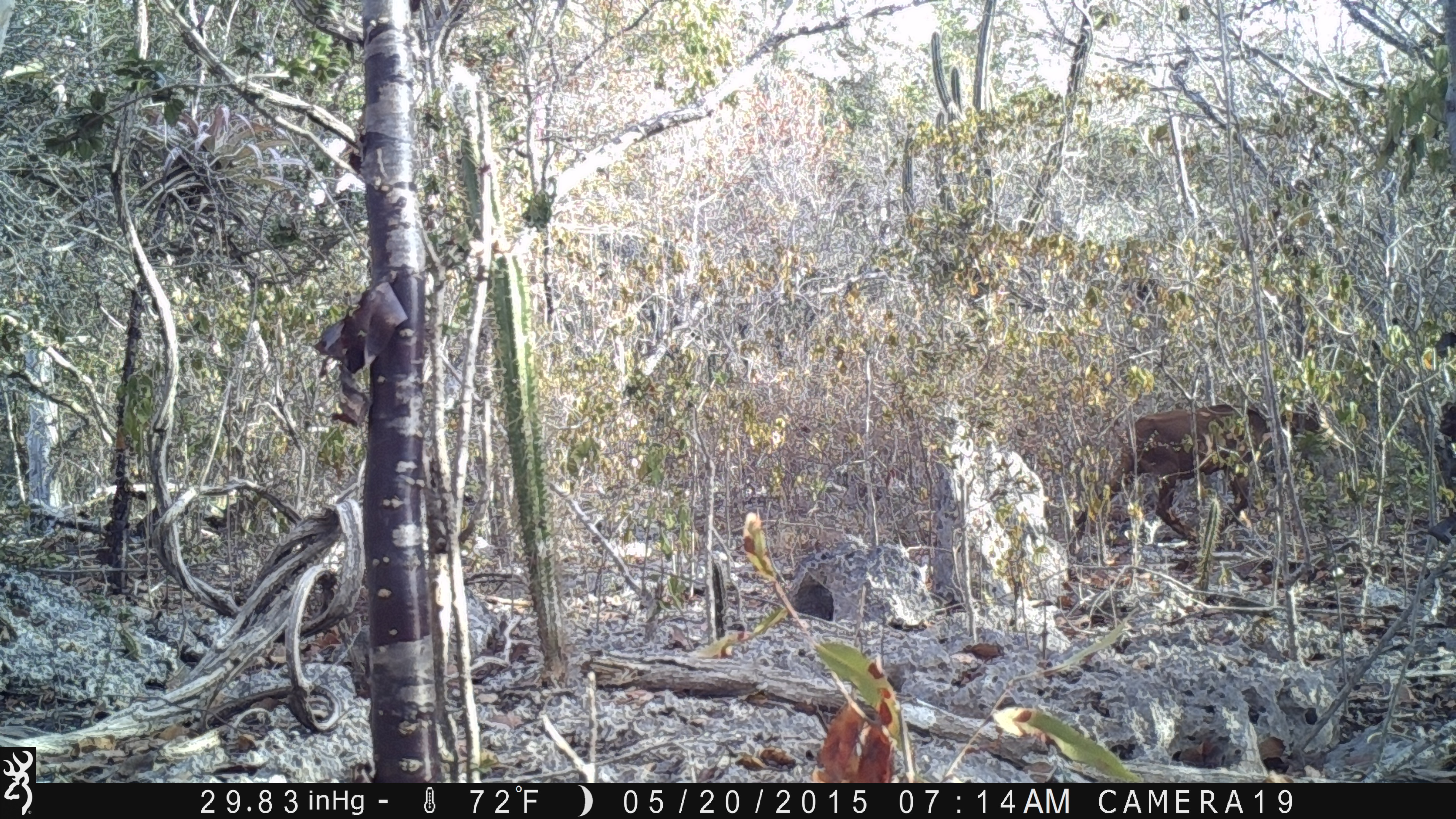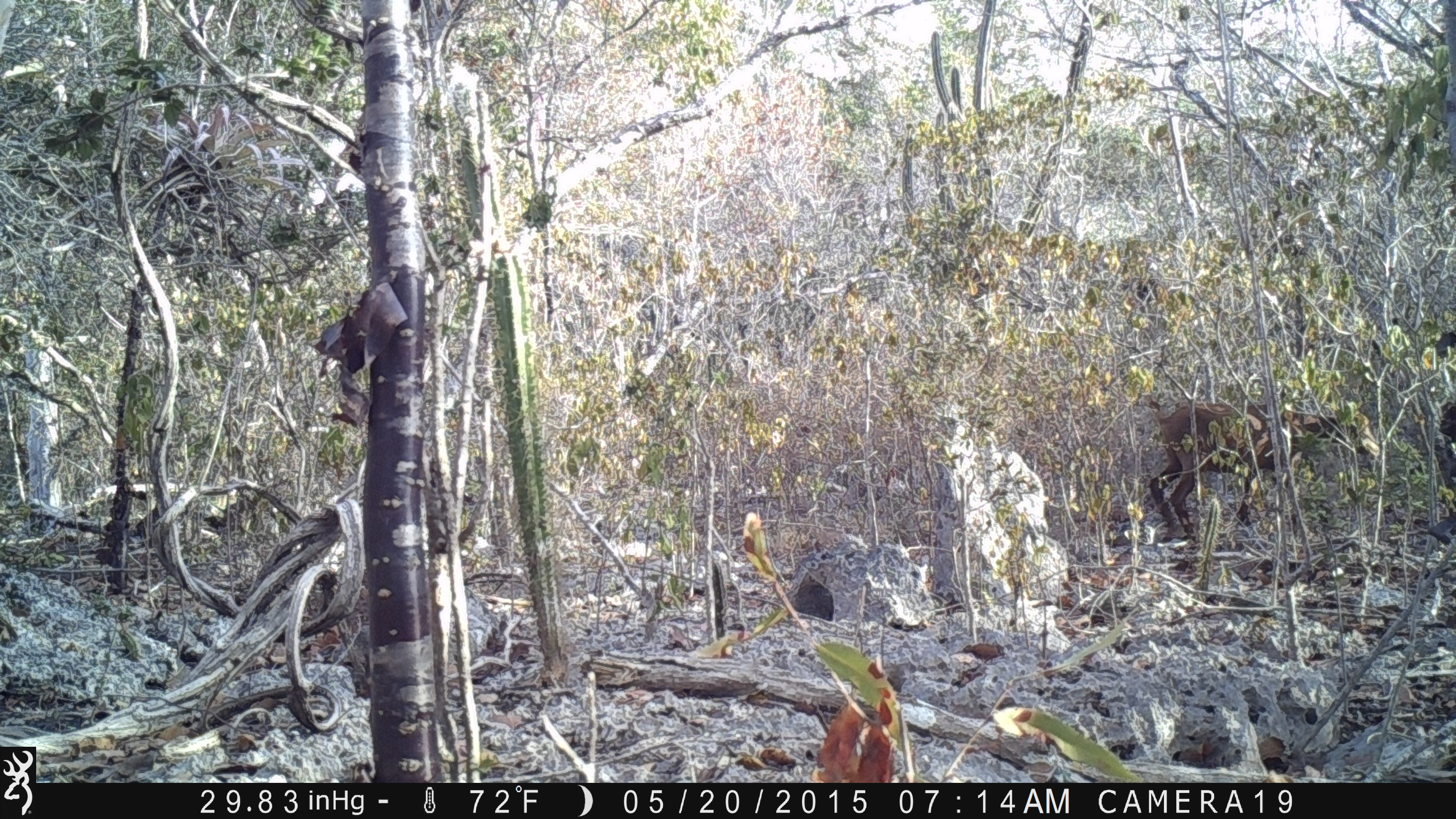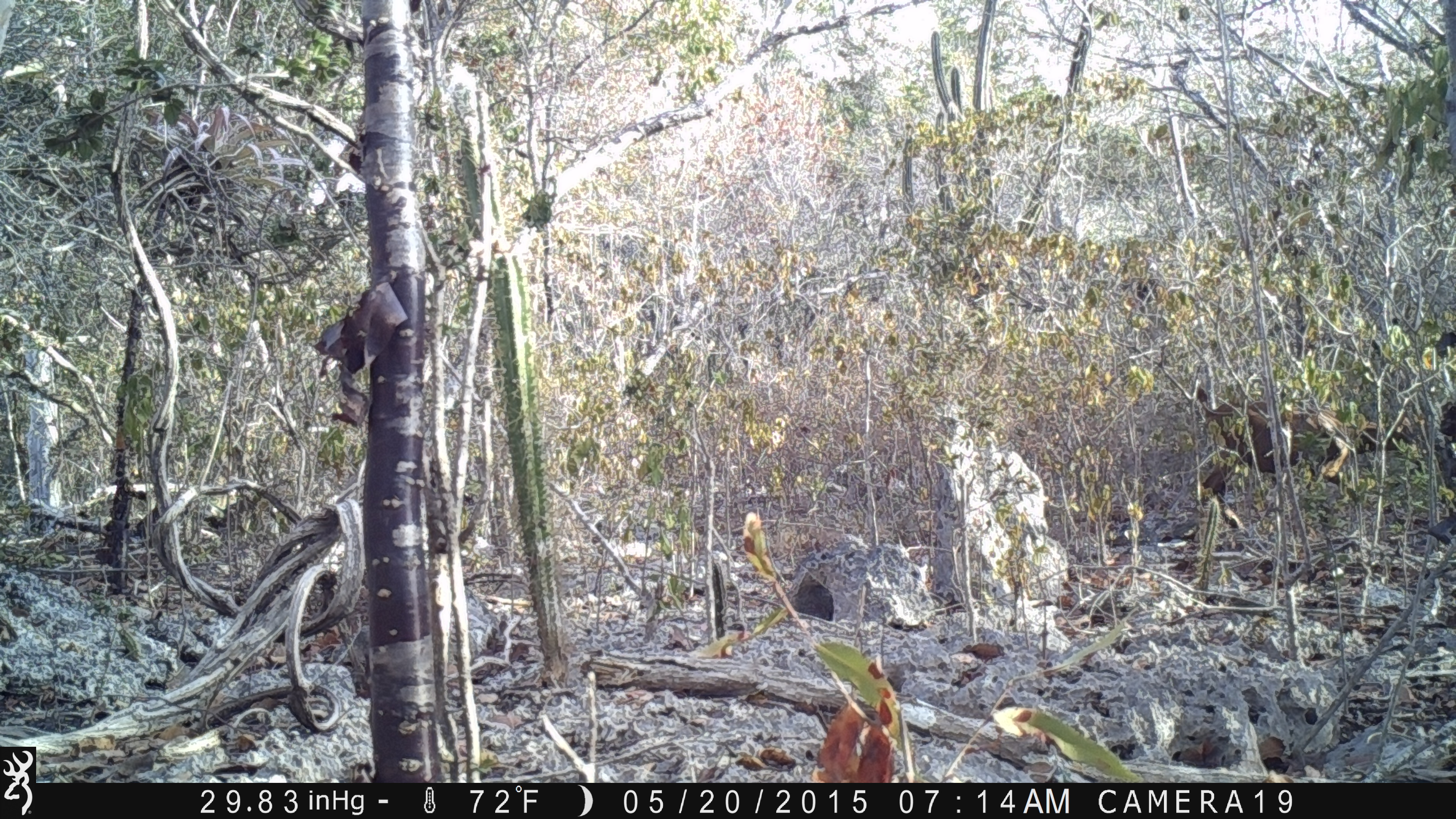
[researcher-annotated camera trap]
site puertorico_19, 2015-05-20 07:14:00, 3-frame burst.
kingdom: Animalia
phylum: Chordata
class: Mammalia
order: Artiodactyla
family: Bovidae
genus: Capra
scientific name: Capra hircus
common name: goat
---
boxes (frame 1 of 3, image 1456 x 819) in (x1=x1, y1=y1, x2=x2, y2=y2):
goat: (x1=1073, y1=400, x2=1336, y2=547)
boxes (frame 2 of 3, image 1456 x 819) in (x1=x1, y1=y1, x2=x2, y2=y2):
goat: (x1=1146, y1=378, x2=1359, y2=542)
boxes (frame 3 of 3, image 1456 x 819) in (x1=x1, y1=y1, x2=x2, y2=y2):
goat: (x1=1183, y1=383, x2=1368, y2=527)